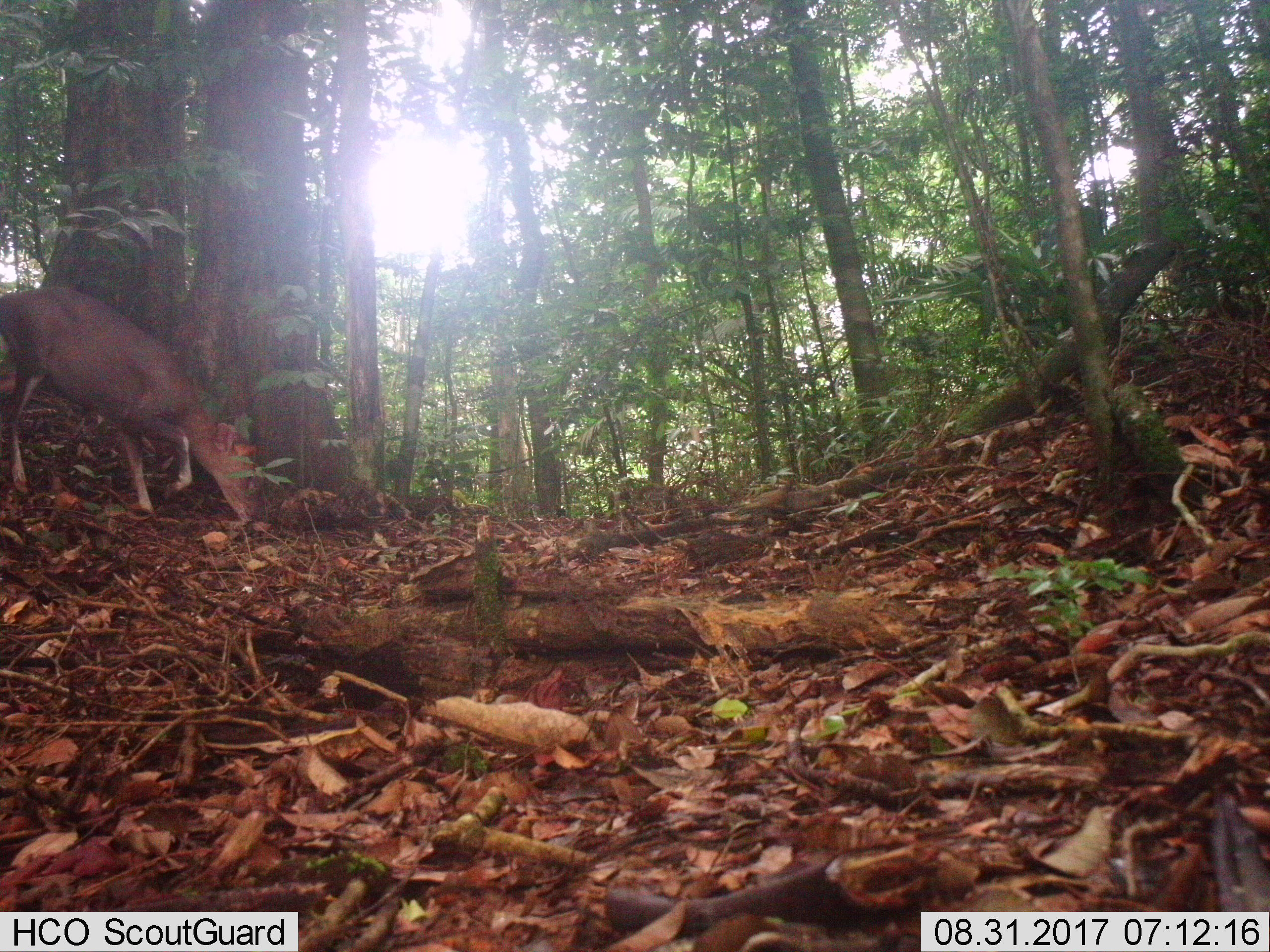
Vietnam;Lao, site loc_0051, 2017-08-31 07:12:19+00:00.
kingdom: Animalia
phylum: Chordata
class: Mammalia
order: Artiodactyla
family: Cervidae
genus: Muntiacus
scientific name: Muntiacus rooseveltorum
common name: roosevelt's muntjac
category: roosevelts muntjac group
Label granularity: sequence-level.